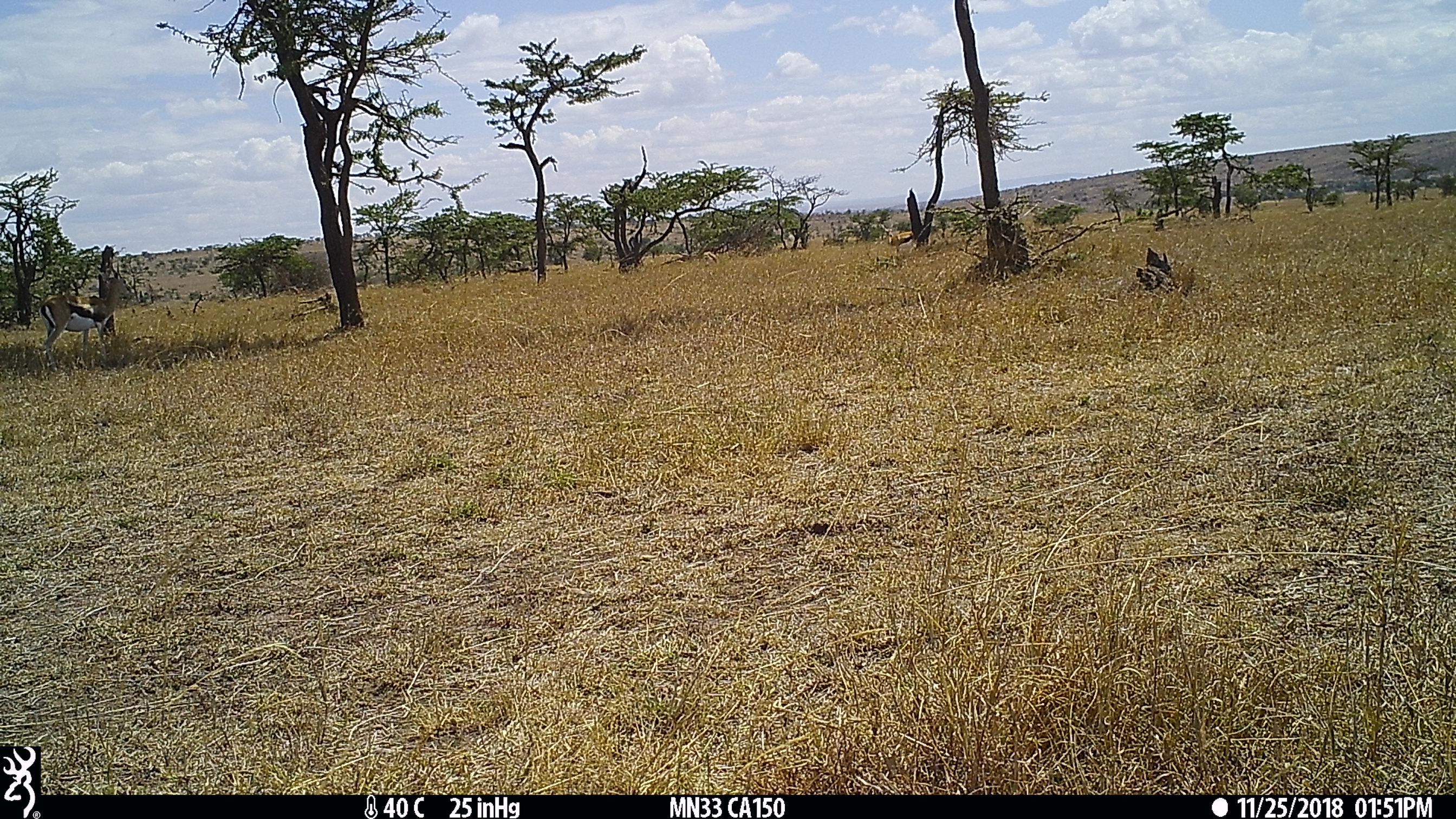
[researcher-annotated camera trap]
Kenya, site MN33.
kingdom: Animalia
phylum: Chordata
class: Mammalia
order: Artiodactyla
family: Bovidae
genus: Eudorcas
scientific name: Eudorcas thomsonii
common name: thomon's gazelle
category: gazelle thomsons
Gazelle thomsons (thomon's gazelle) (Eudorcas thomsonii).